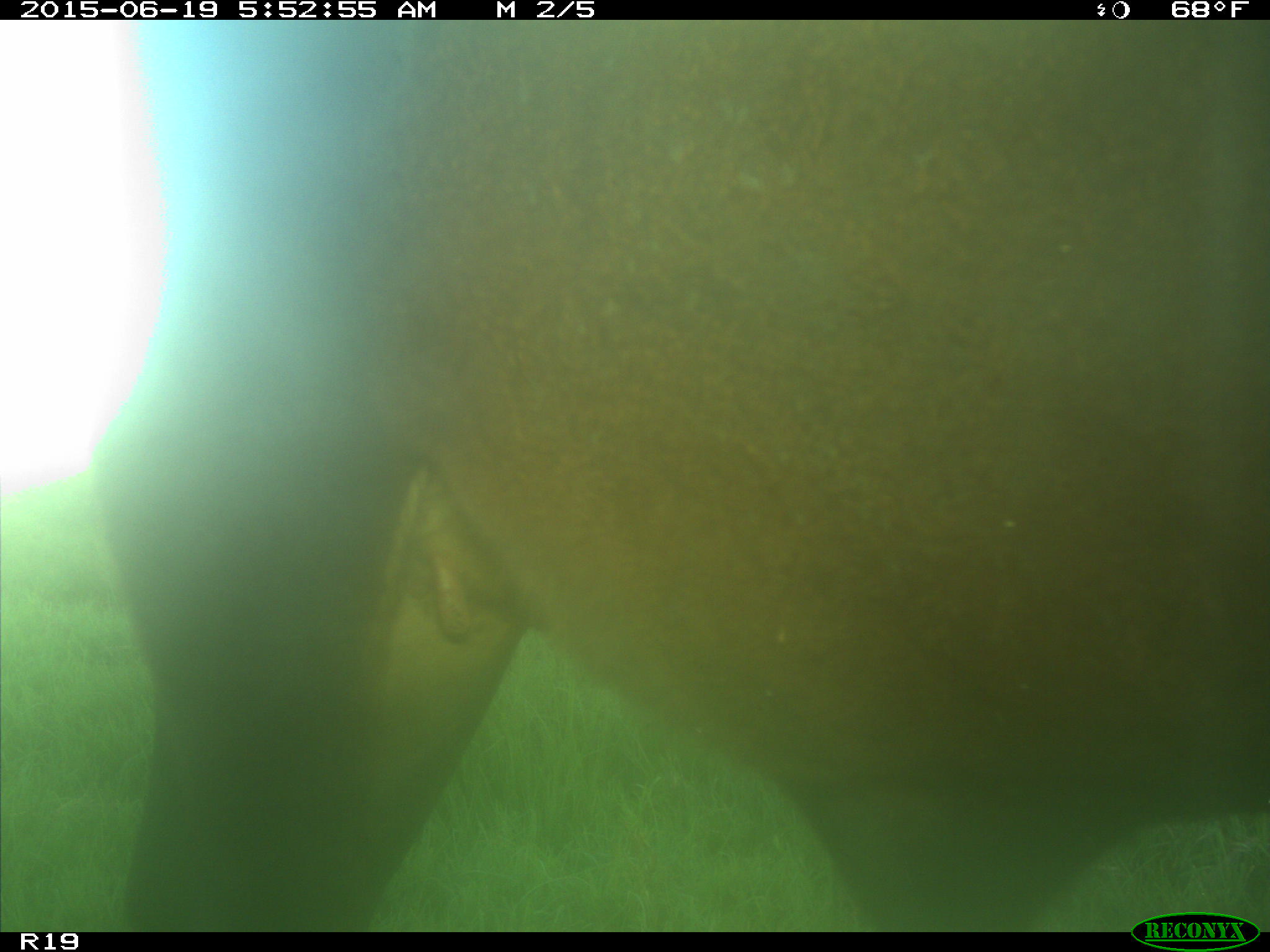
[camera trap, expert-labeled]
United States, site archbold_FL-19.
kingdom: Animalia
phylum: Chordata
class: Mammalia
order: Artiodactyla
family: Bovidae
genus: Bos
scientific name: Bos taurus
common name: domestic cow